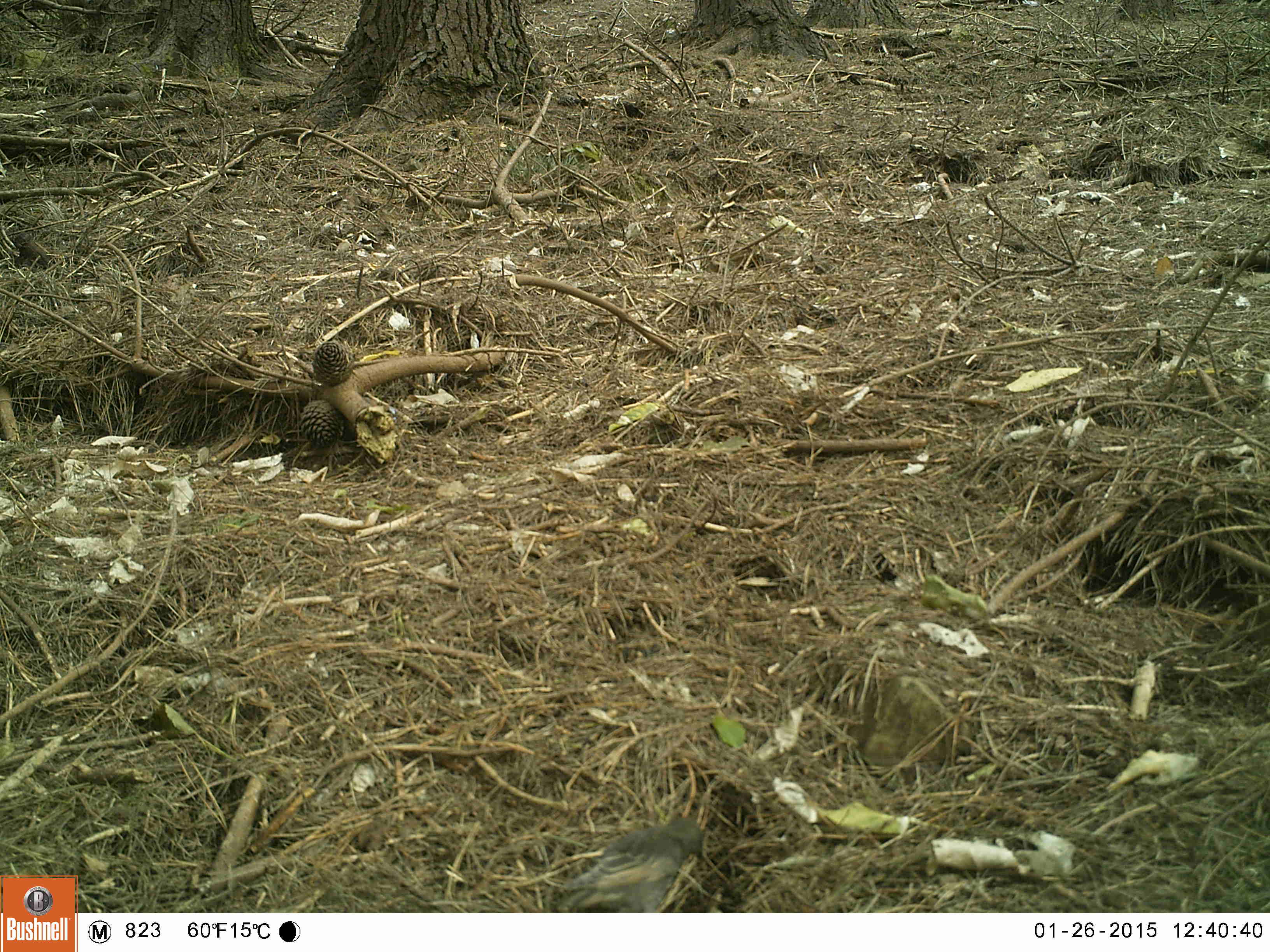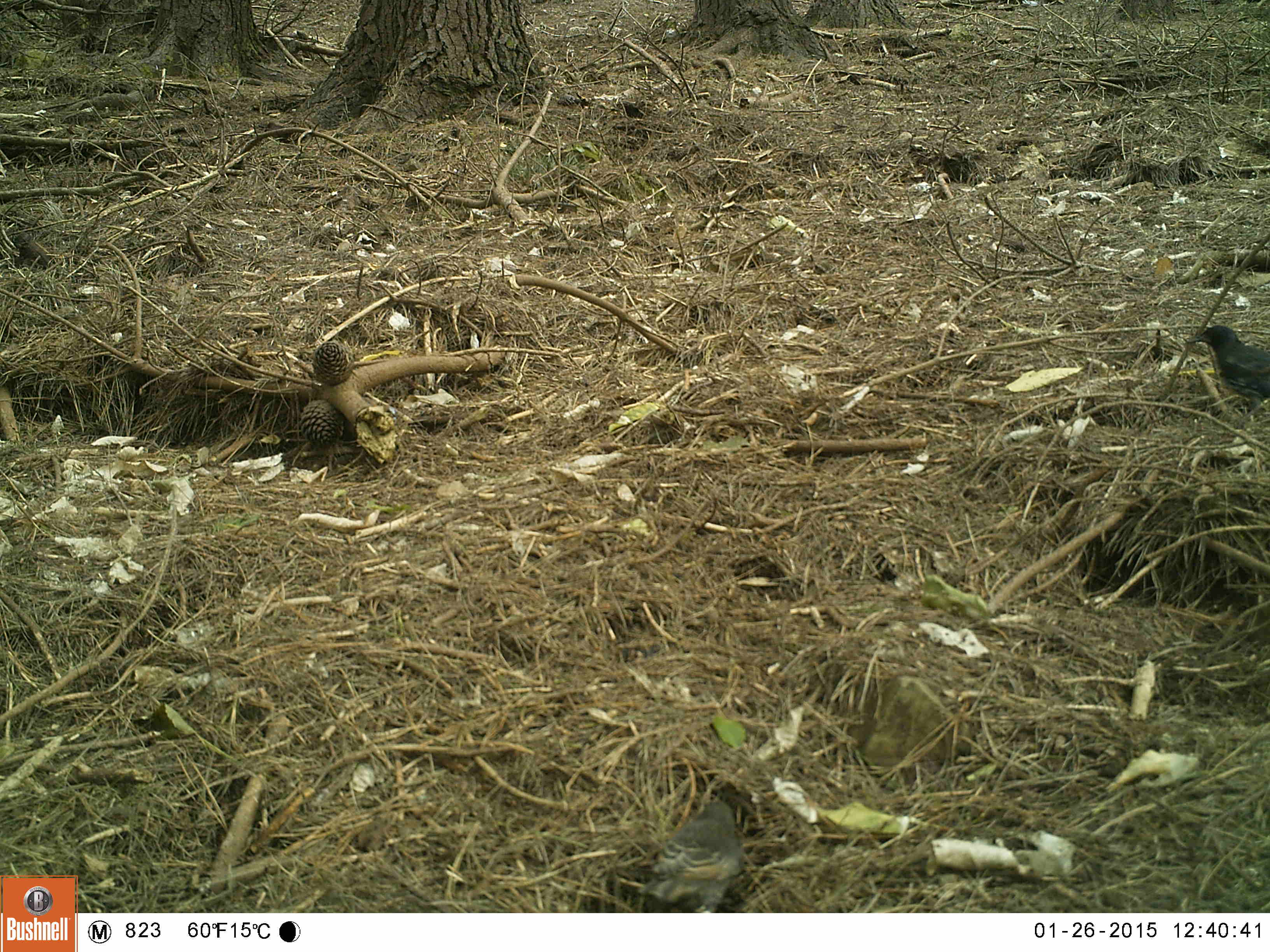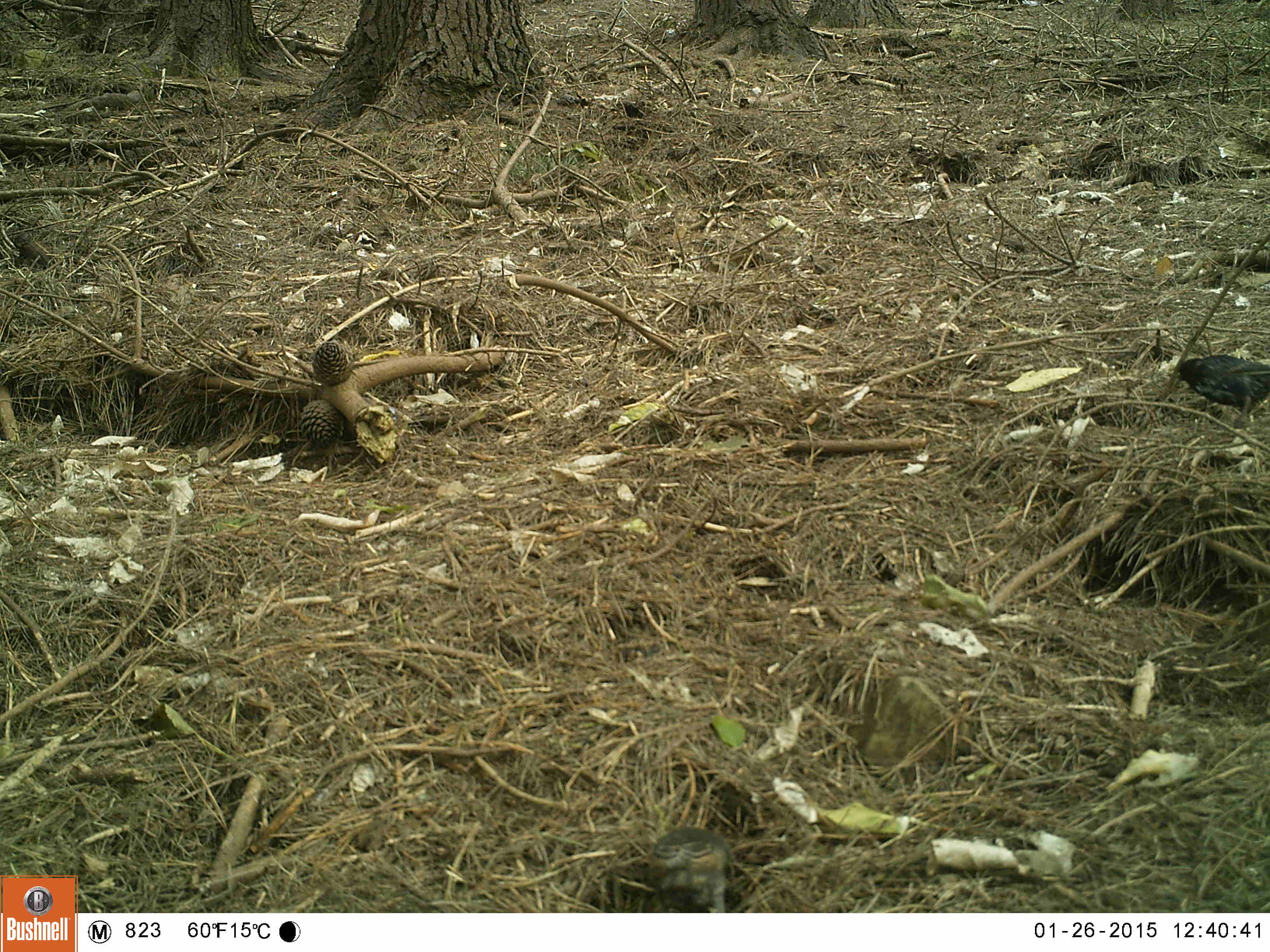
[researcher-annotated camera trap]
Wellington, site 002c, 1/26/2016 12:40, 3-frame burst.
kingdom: Animalia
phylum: Chordata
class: Aves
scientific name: Aves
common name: bird